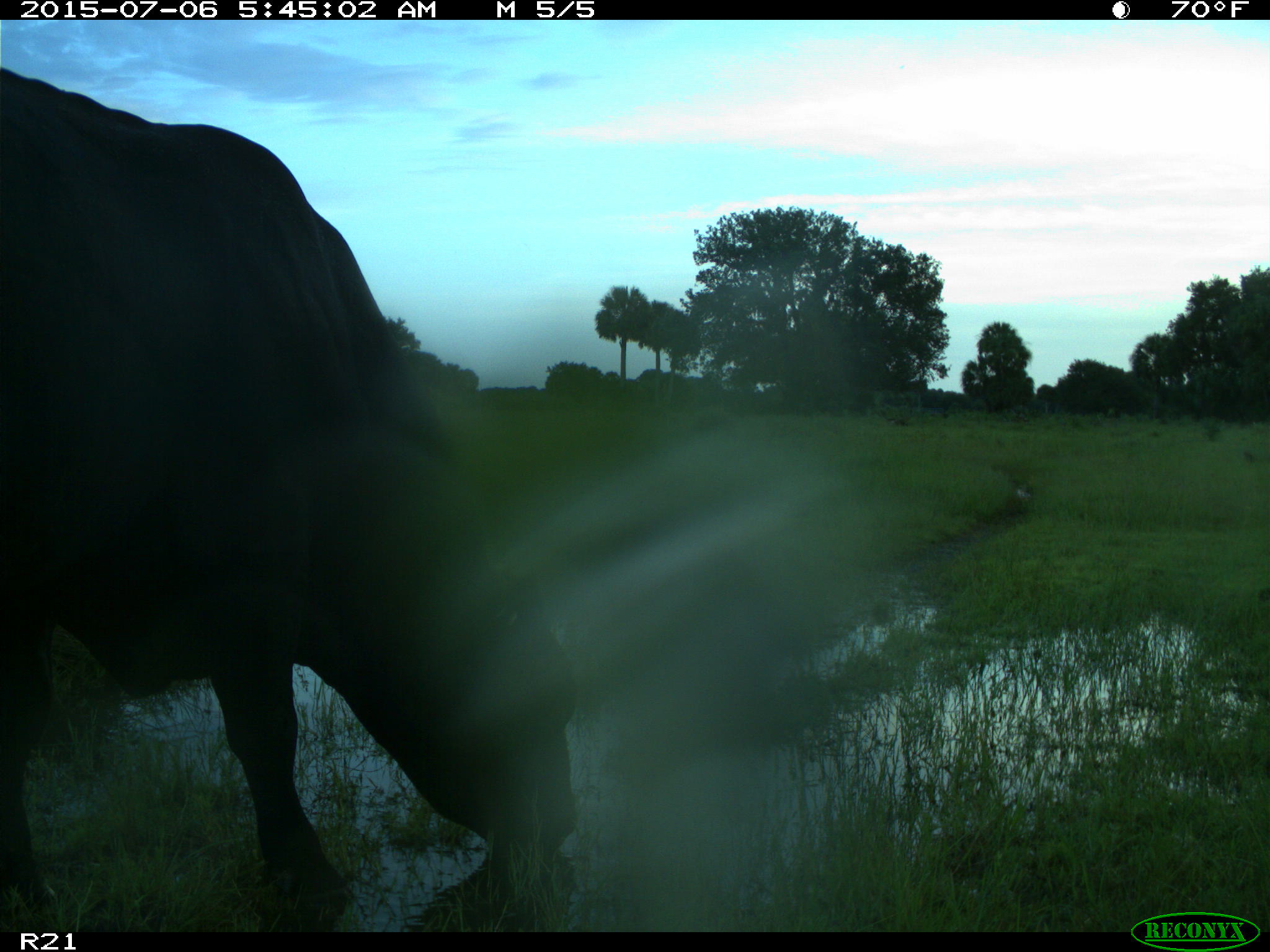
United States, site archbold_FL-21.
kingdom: Animalia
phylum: Chordata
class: Mammalia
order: Artiodactyla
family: Bovidae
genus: Bos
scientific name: Bos taurus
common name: domestic cow